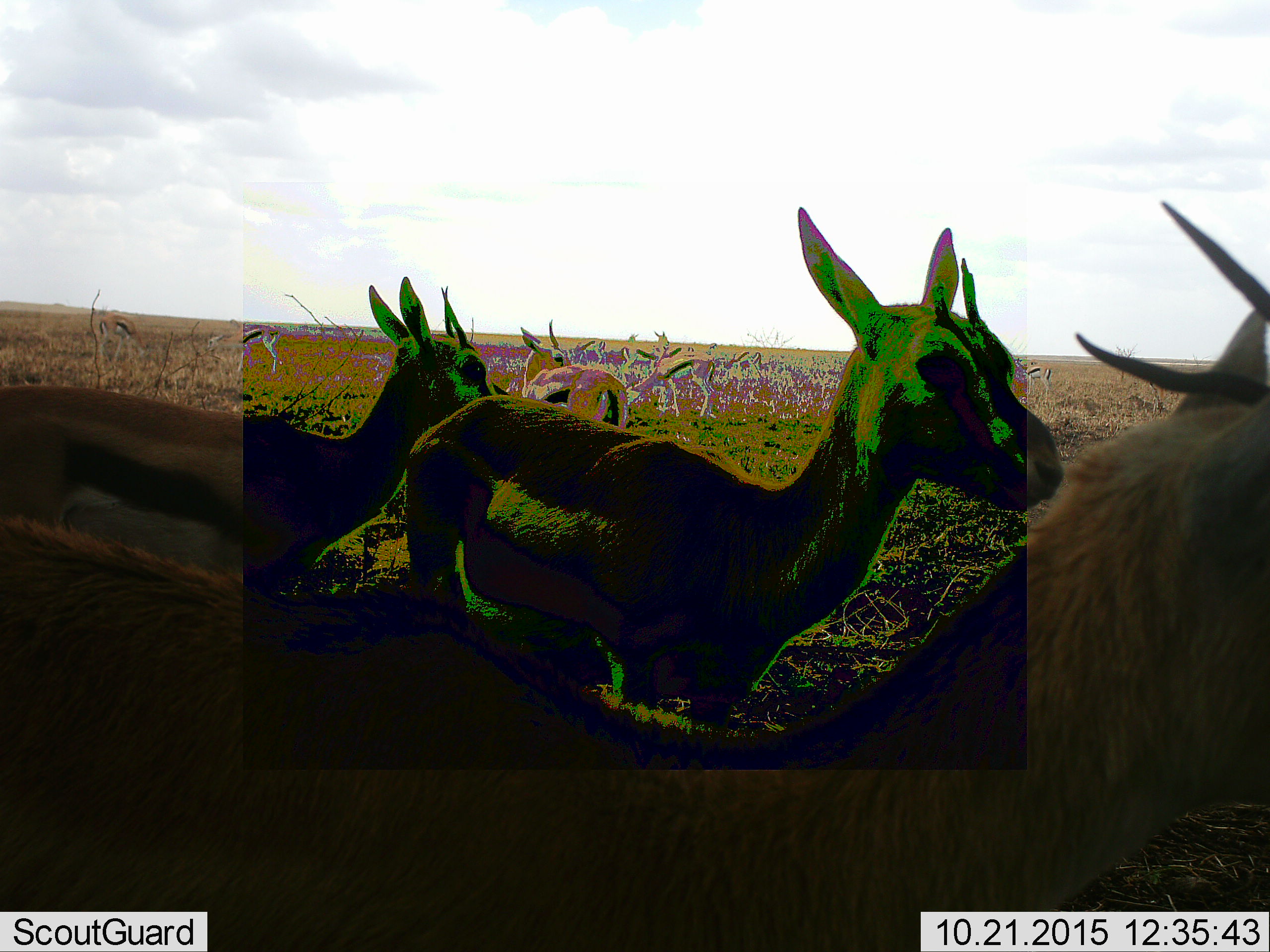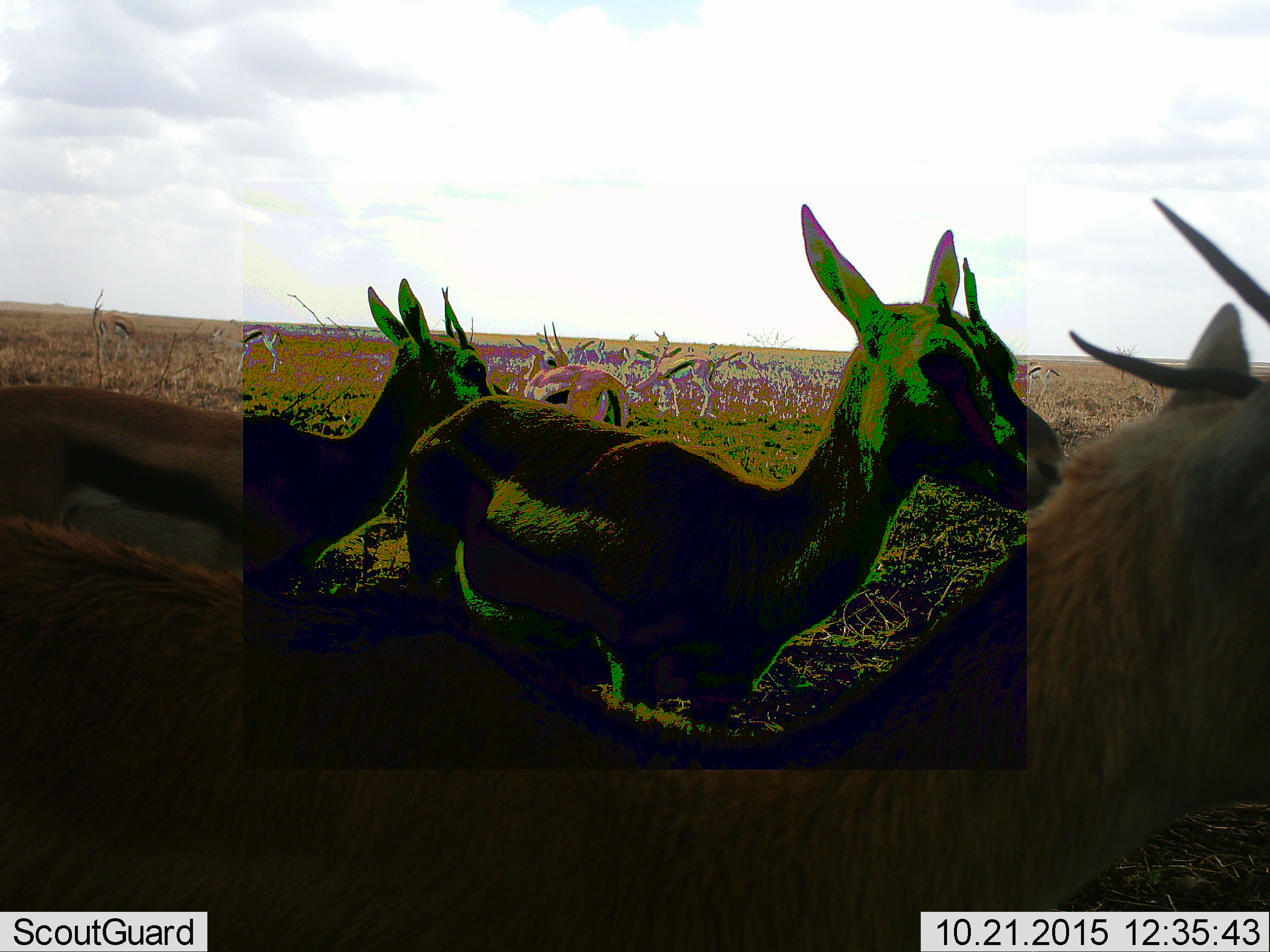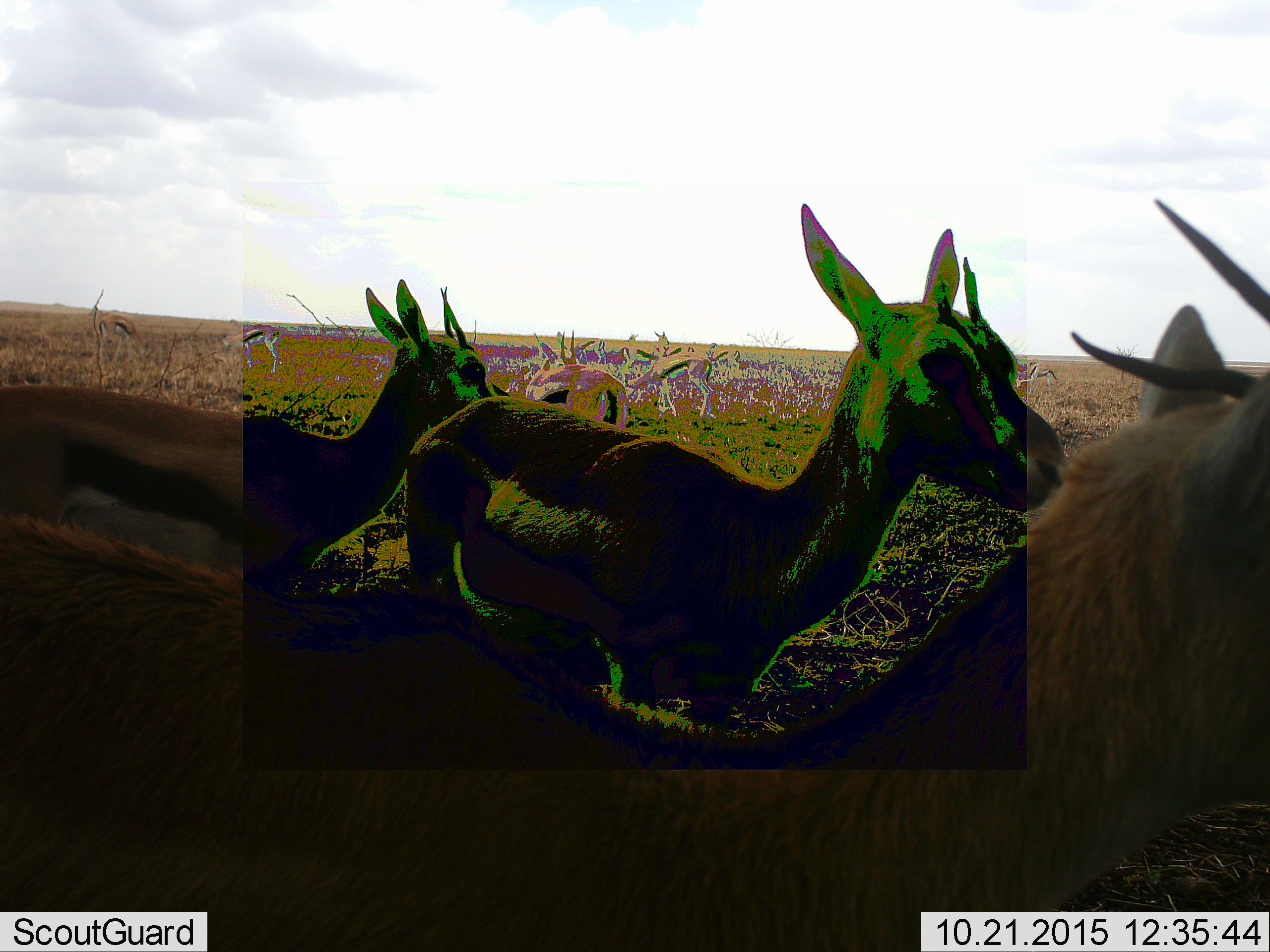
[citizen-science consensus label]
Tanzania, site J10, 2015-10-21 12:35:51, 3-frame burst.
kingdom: Animalia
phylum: Chordata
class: Mammalia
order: Artiodactyla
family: Bovidae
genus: Eudorcas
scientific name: Eudorcas thomsonii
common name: thomson's gazelle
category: gazellethomsons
Gazellethomsons (thomson's gazelle) (Eudorcas thomsonii), count 8. Behavior (volunteer vote fractions): standing 100%, resting 0%, moving 0%, interacting 0%. Young present (vote fraction): 11%. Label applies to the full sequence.